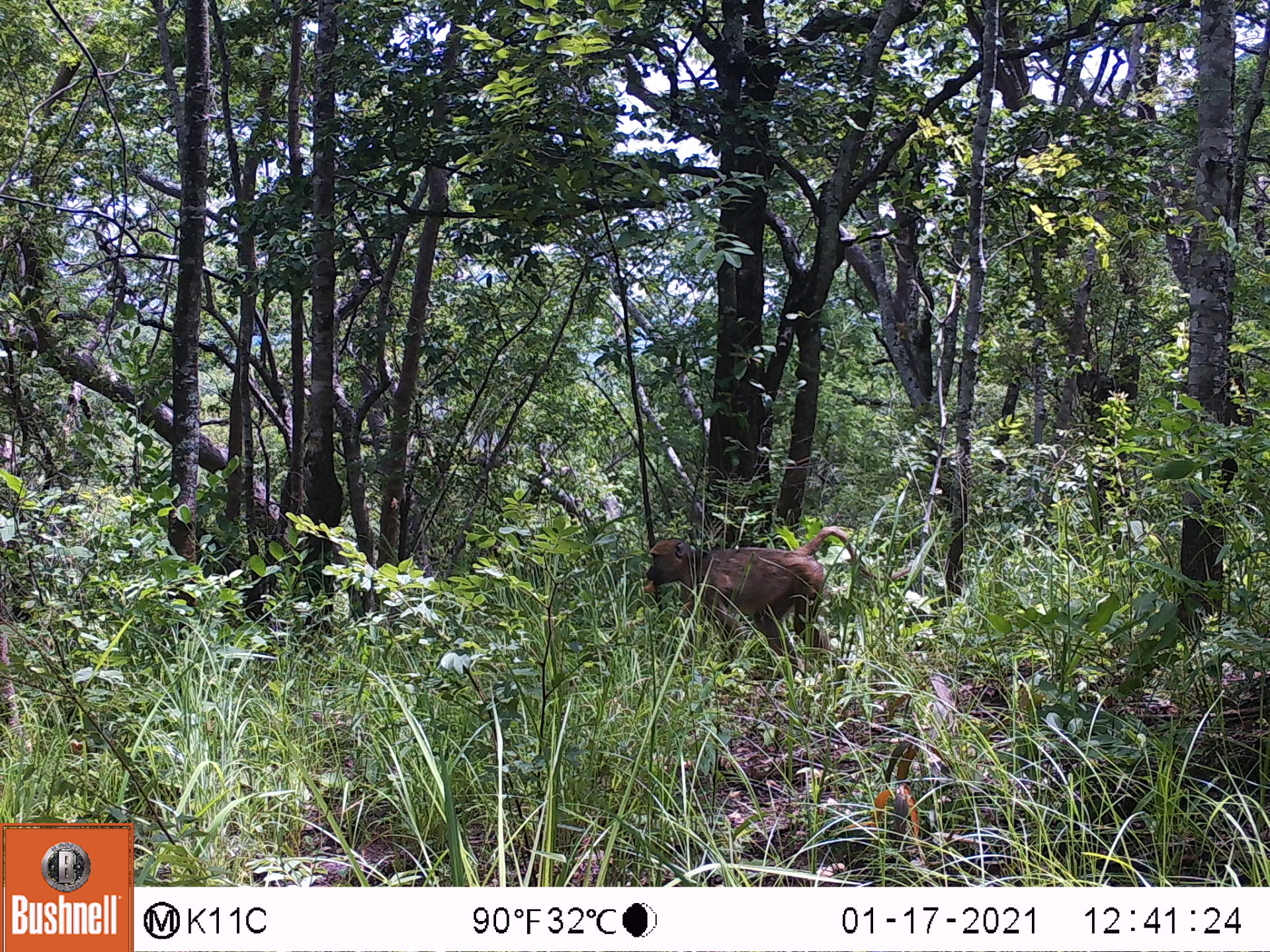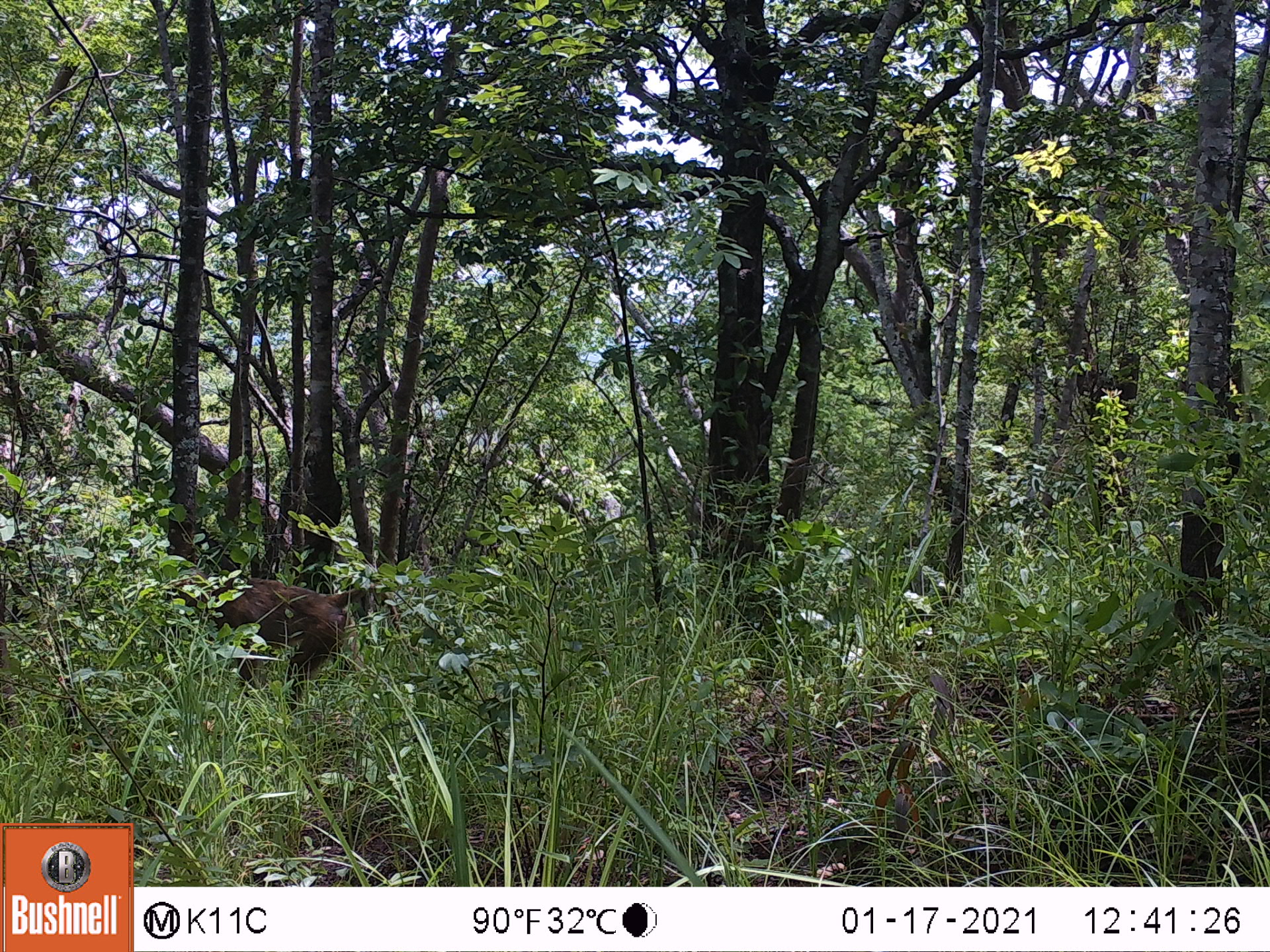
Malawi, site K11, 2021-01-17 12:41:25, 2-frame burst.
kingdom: Animalia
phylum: Chordata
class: Mammalia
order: Primates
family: Cercopithecidae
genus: Papio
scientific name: Papio cynocephalus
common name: yellow baboon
Yellow baboon (Papio cynocephalus), count 1.